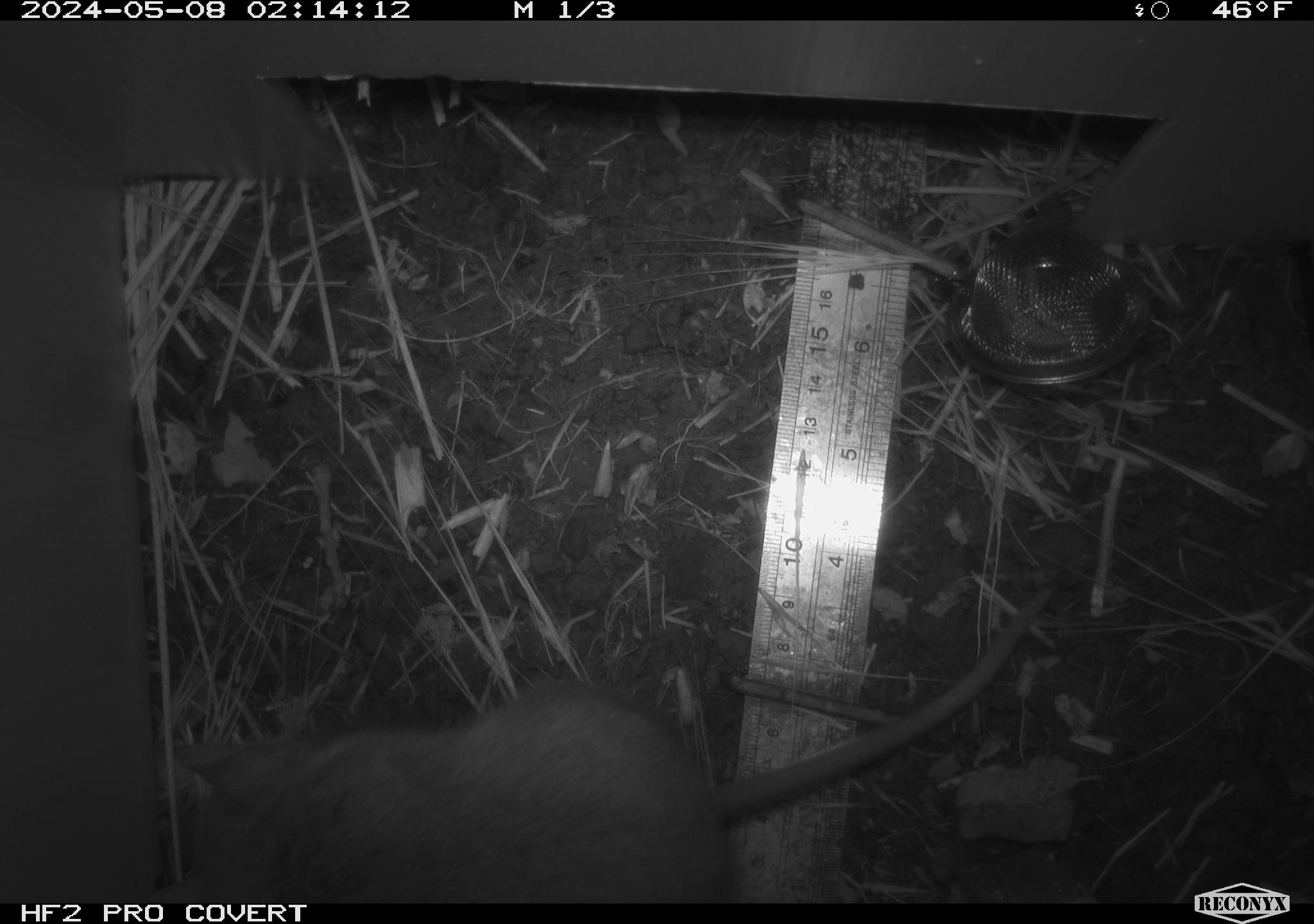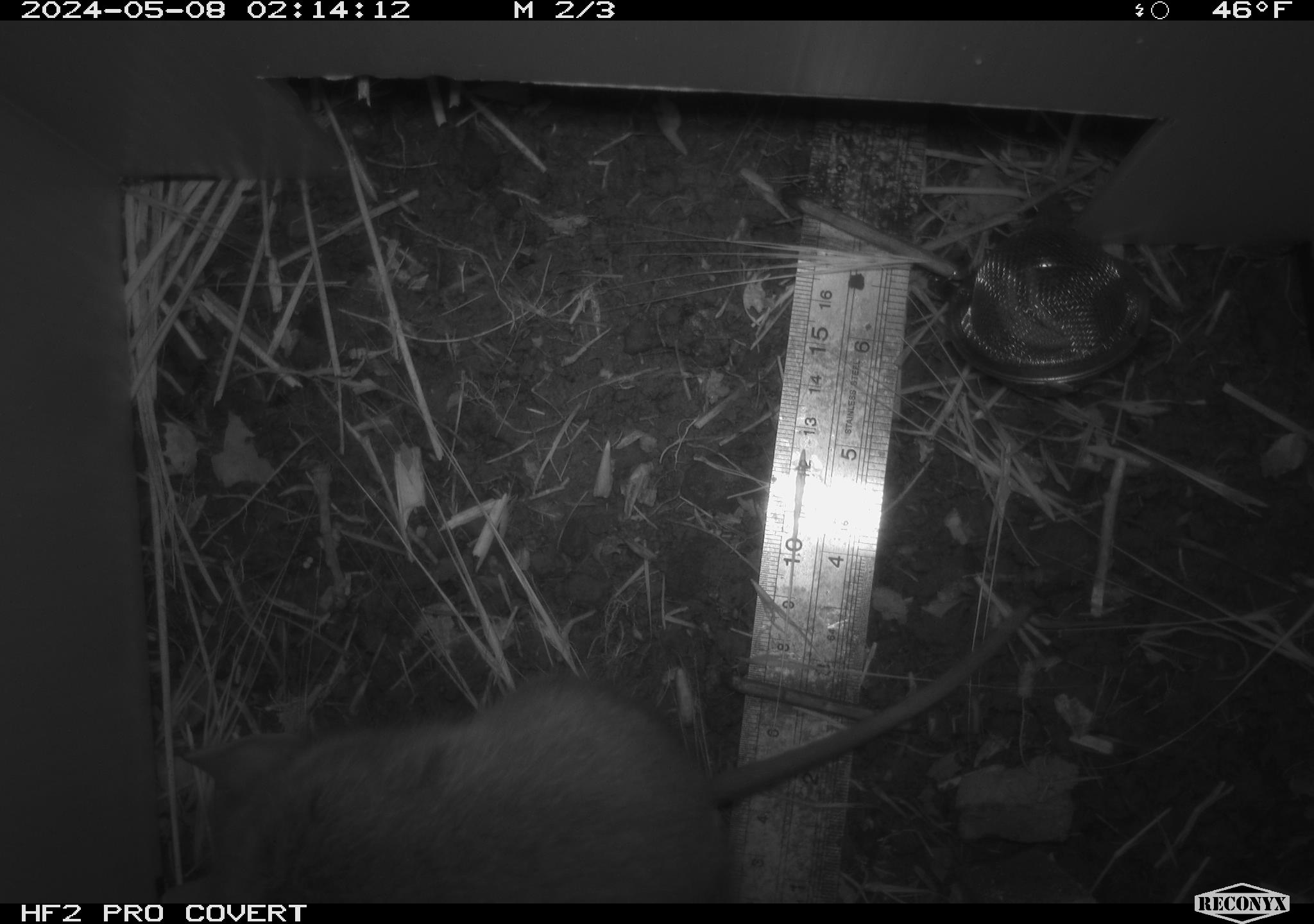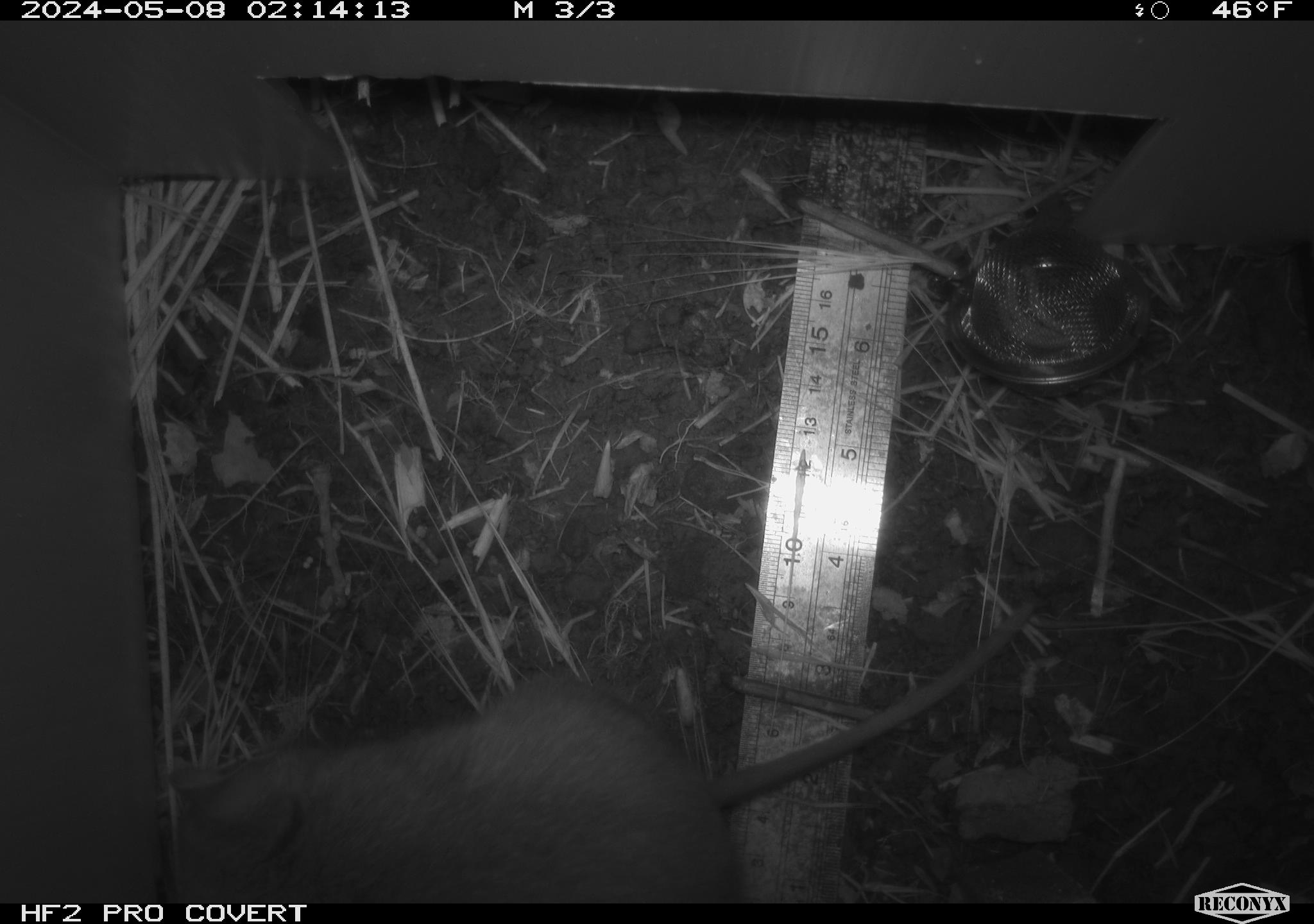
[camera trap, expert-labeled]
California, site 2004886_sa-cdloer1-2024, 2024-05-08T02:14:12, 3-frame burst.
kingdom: Animalia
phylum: Chordata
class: Mammalia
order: Rodentia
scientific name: Rodentia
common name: woodrat or rat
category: woodrat or rat species